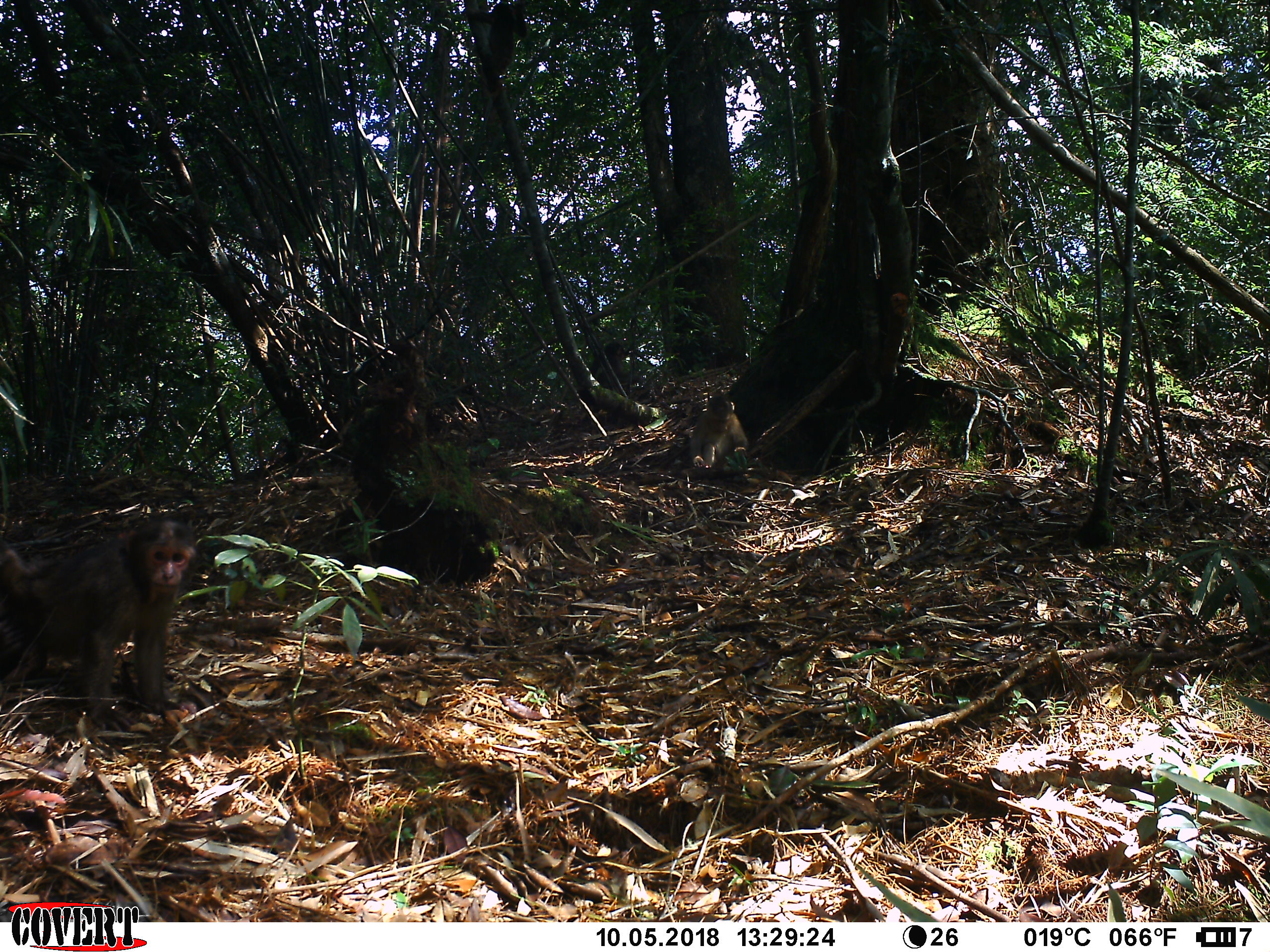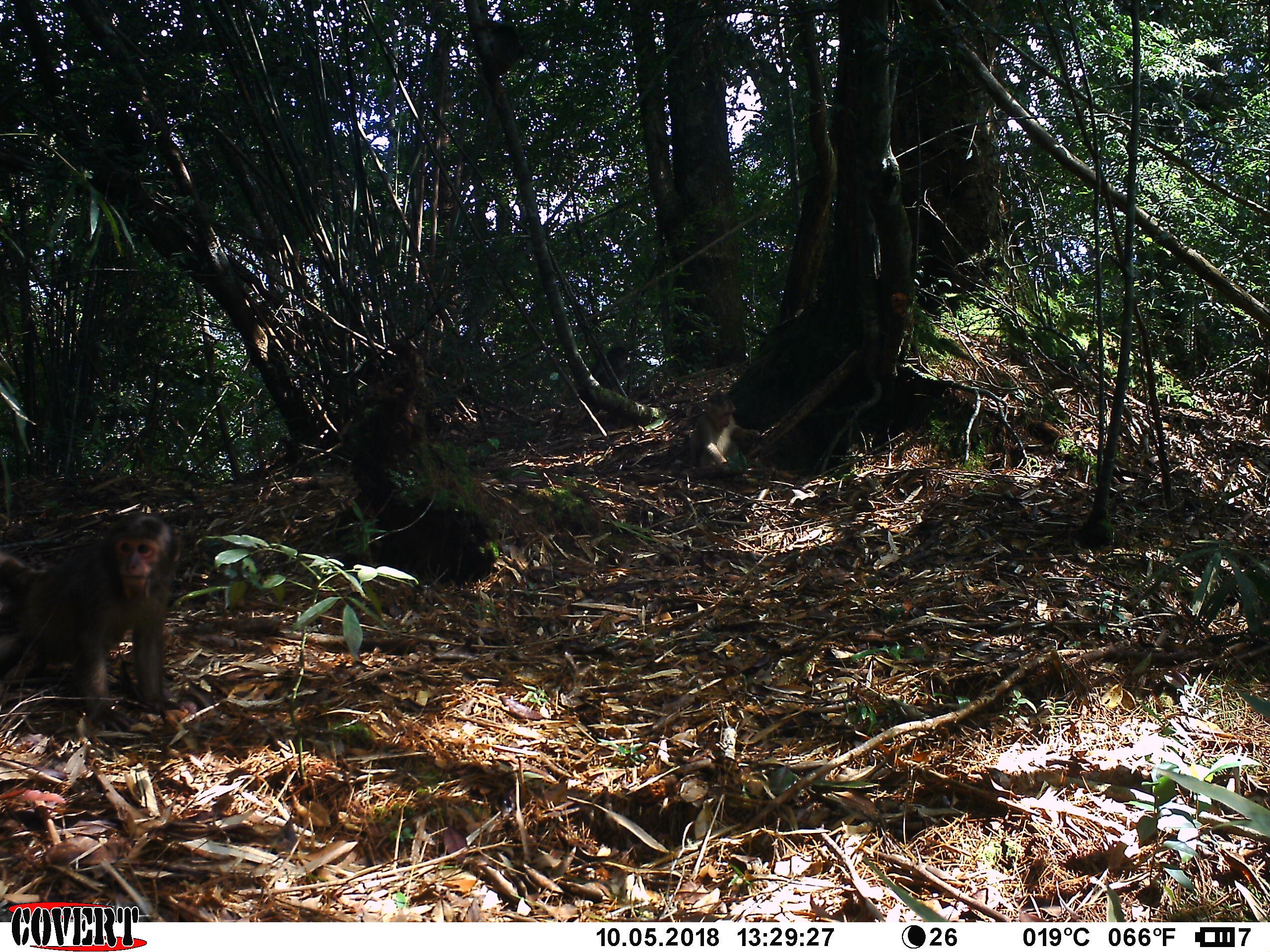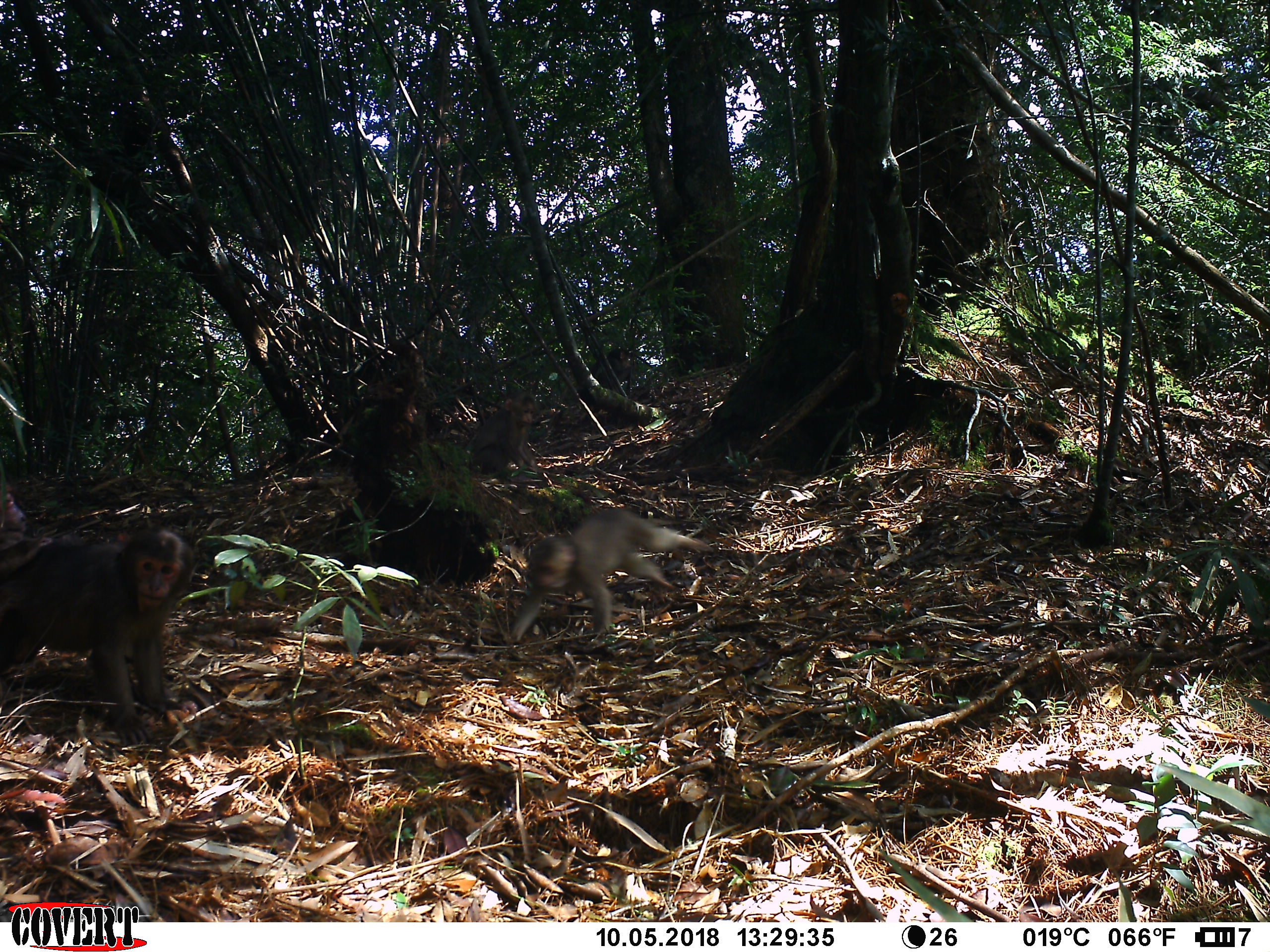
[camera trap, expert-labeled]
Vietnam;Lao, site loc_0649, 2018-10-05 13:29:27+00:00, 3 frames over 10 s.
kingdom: Animalia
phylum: Chordata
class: Mammalia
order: Primates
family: Cercopithecidae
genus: Macaca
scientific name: Macaca arctoides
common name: stump-tailed macaque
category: stump tailed macaque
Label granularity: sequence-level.